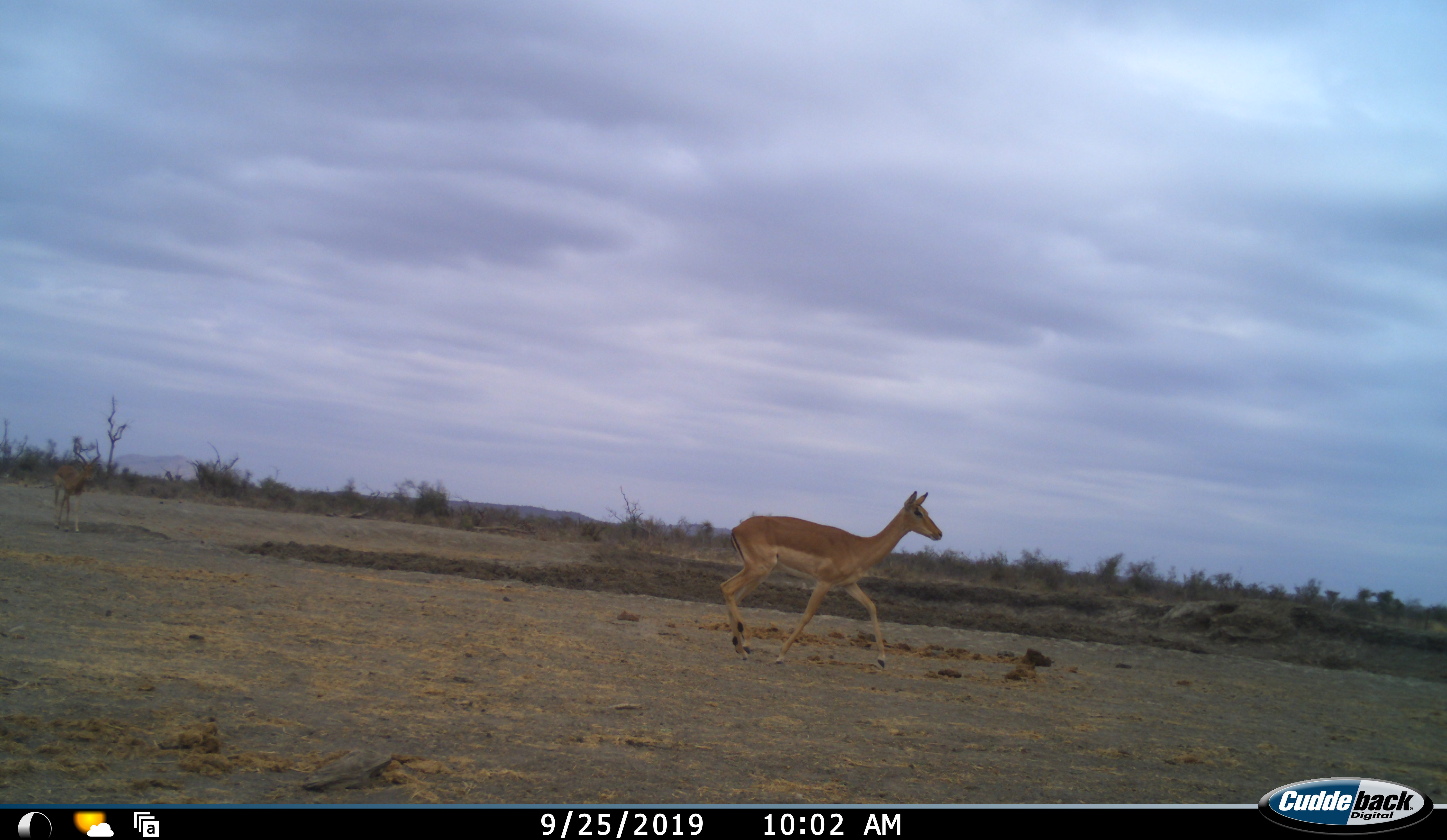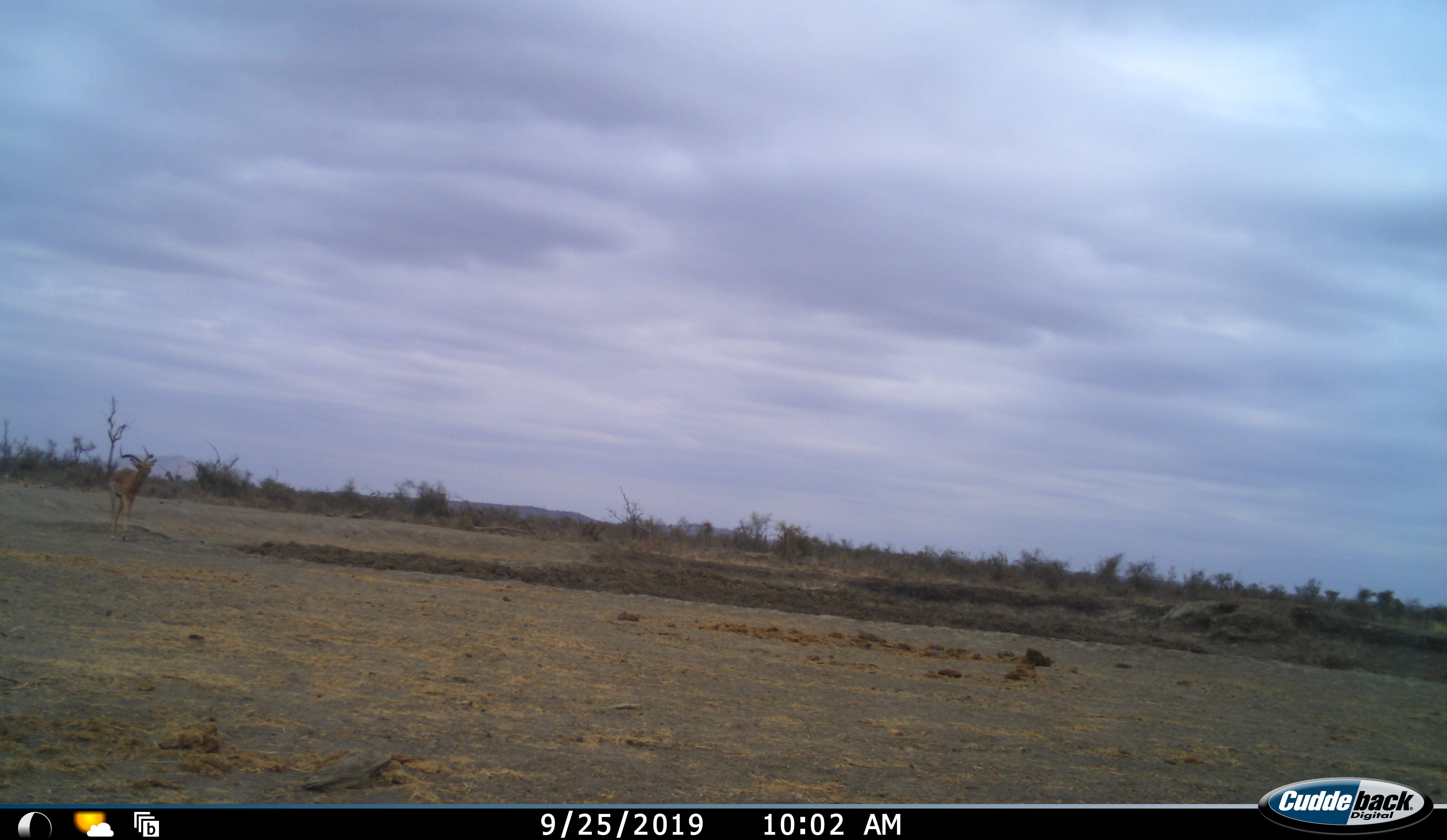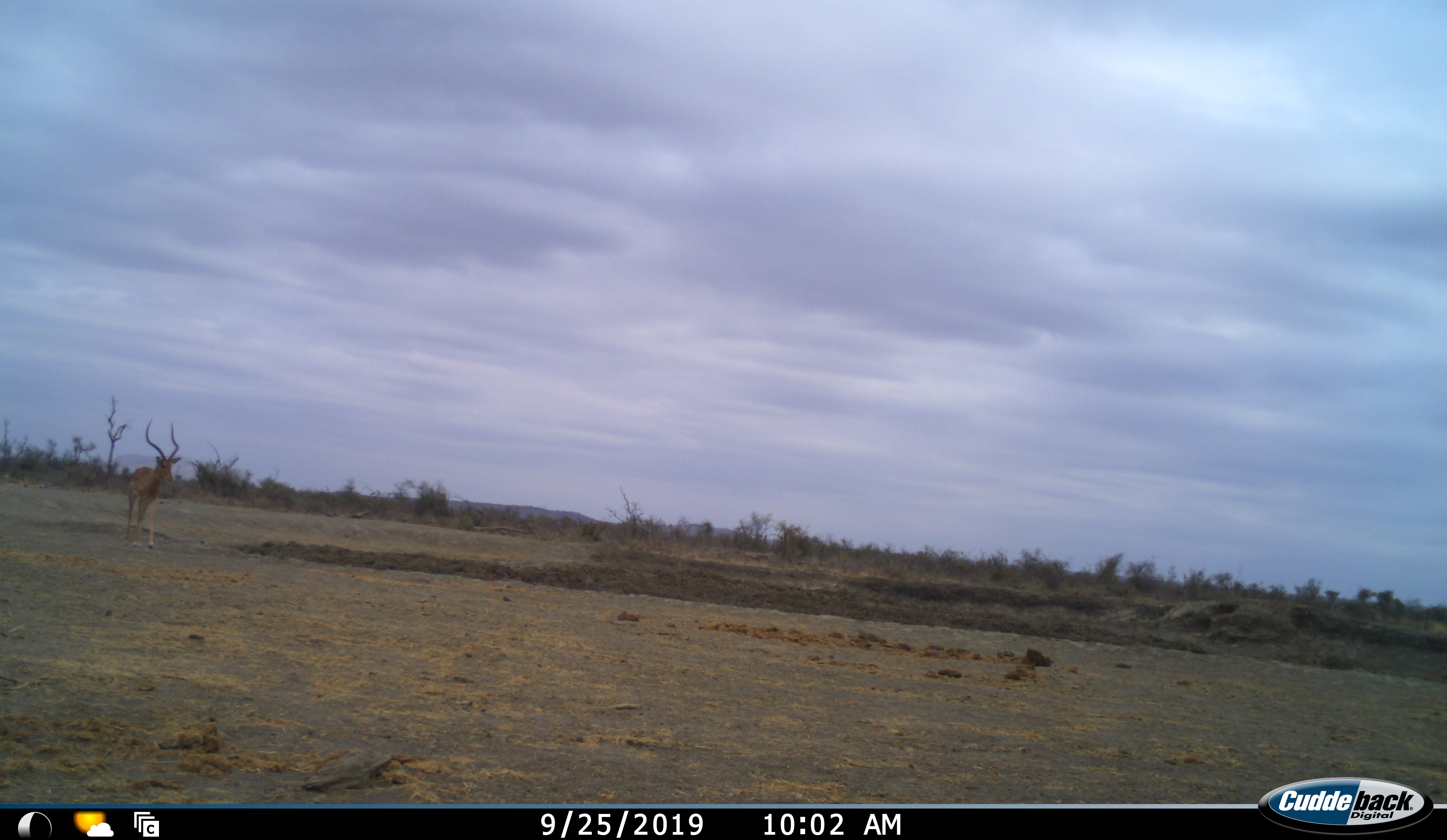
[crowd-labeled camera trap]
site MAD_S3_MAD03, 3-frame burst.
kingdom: Animalia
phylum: Chordata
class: Mammalia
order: Artiodactyla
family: Bovidae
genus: Aepyceros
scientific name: Aepyceros melampus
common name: impala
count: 2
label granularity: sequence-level